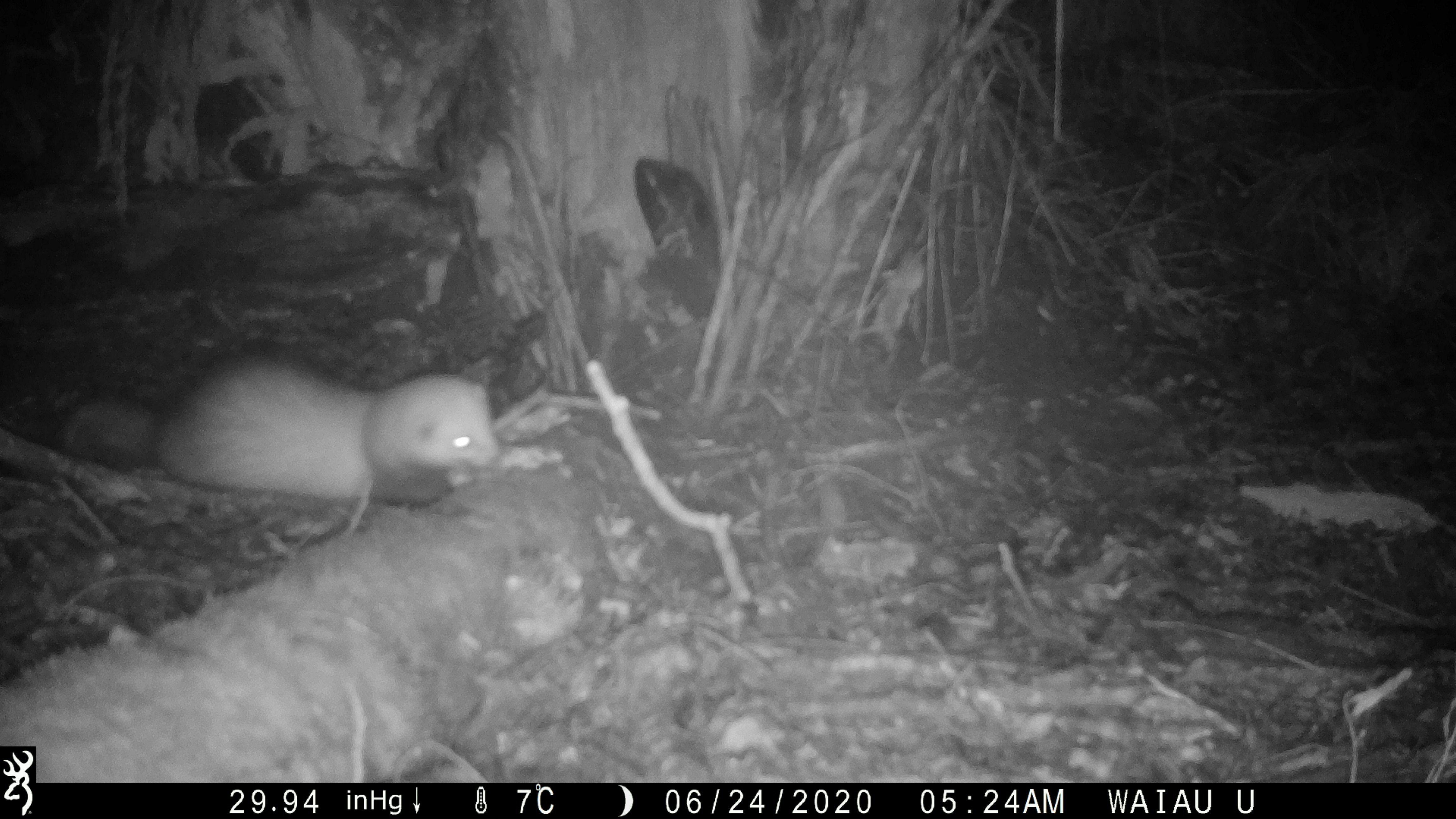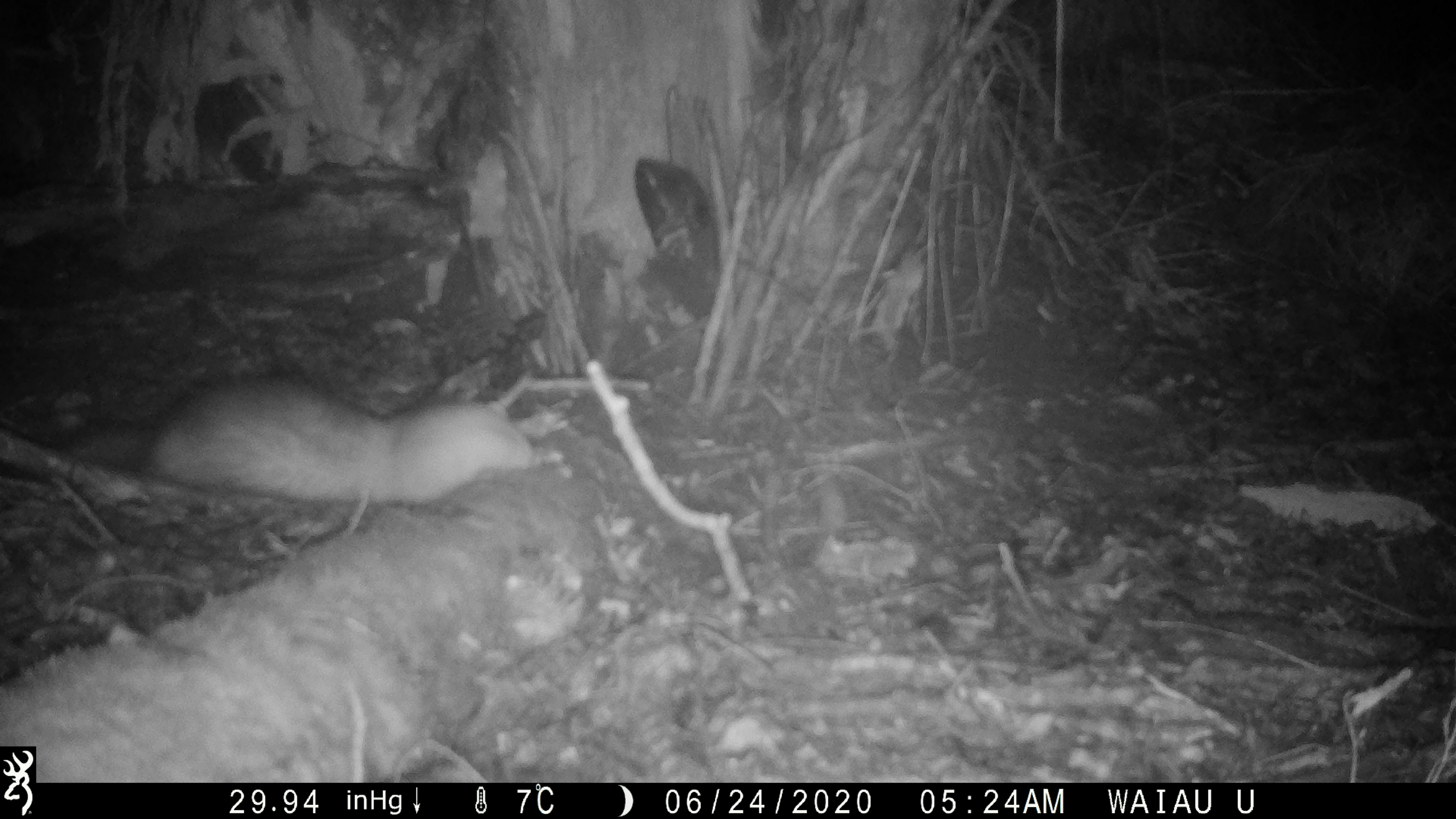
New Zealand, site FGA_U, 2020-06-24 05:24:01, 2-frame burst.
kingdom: Animalia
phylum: Chordata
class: Mammalia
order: Carnivora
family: Mustelidae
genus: Mustela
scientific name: Mustela furo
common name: ferret